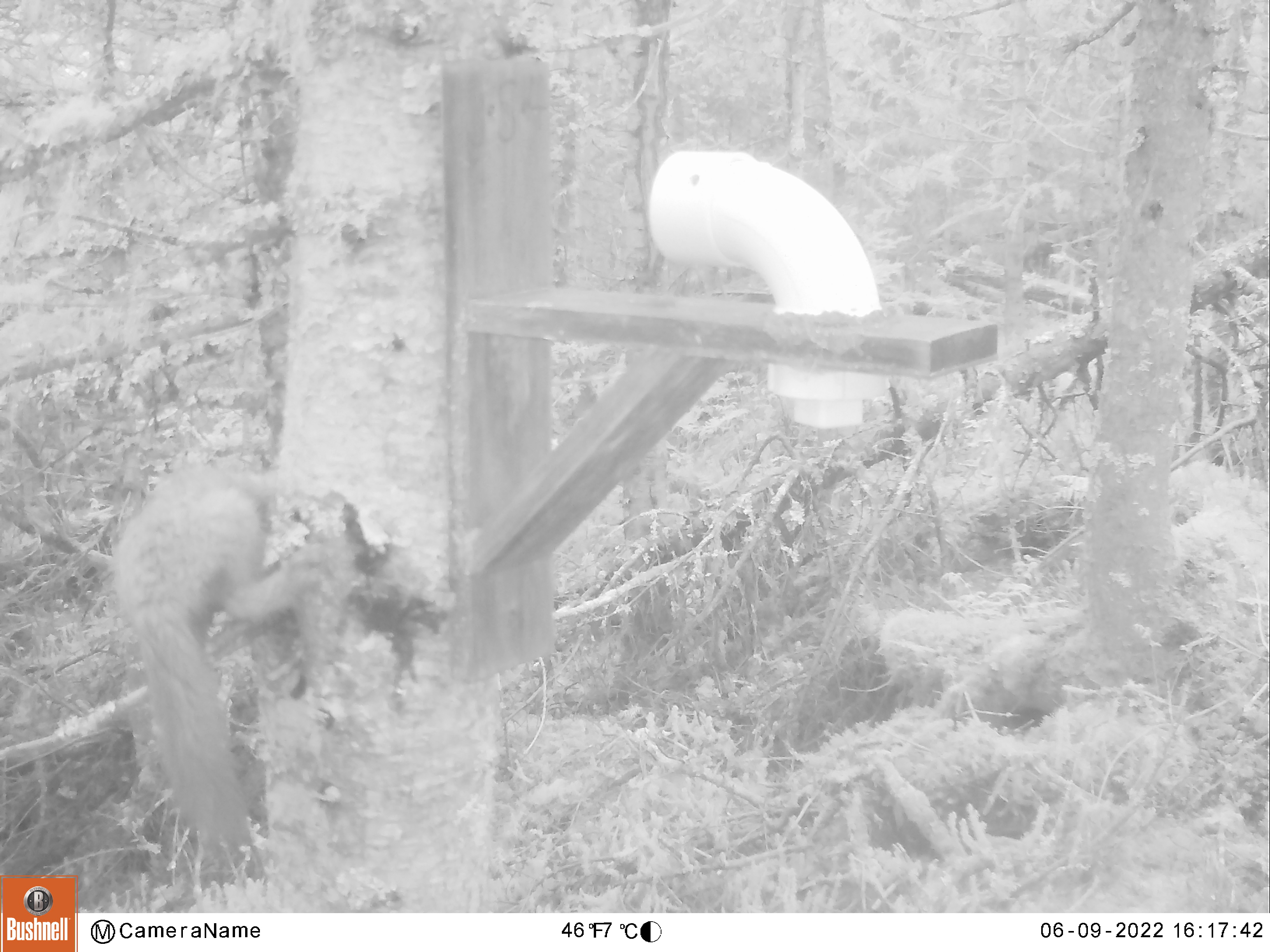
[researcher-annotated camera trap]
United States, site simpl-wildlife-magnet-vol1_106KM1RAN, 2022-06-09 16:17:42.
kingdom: Animalia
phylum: Chordata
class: Mammalia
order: Carnivora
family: Mustelidae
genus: Martes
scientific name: Martes americana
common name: american marten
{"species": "american marten (Martes americana)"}